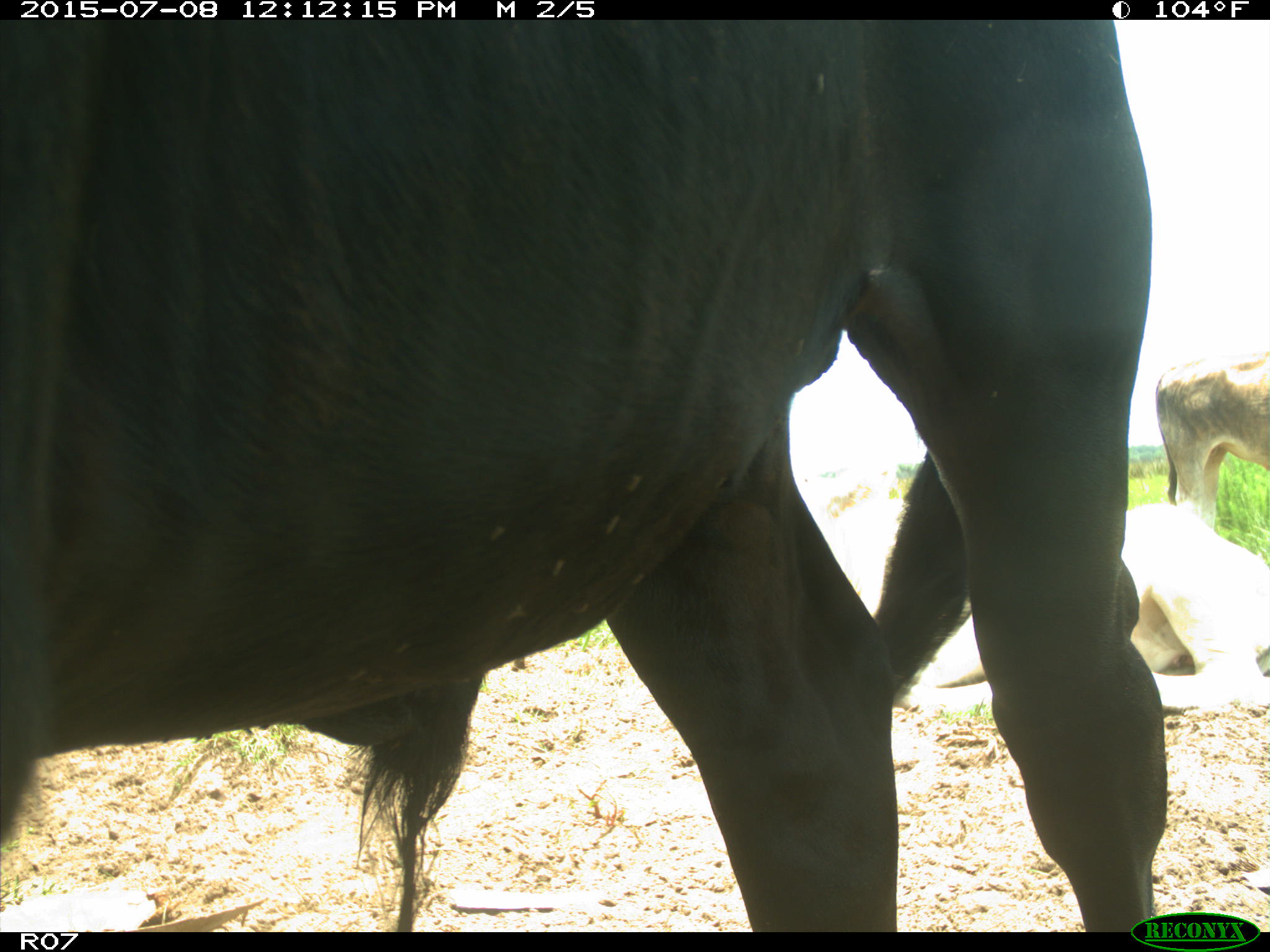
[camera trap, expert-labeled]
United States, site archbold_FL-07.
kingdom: Animalia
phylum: Chordata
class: Mammalia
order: Artiodactyla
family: Bovidae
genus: Bos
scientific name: Bos taurus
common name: domestic cow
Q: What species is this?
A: Bos taurus (domestic cow).